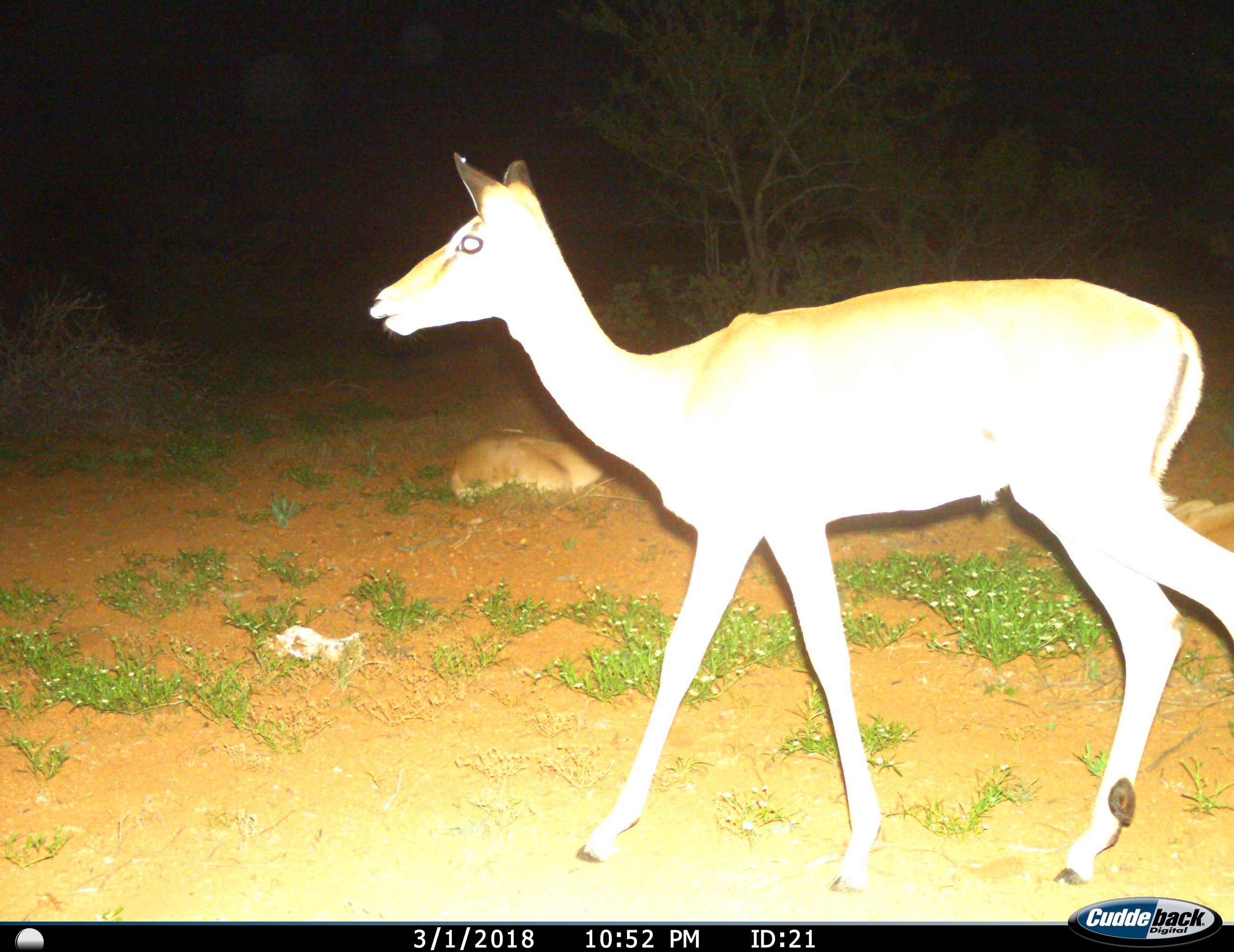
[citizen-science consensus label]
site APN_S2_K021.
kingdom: Animalia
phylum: Chordata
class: Mammalia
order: Artiodactyla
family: Bovidae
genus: Aepyceros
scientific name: Aepyceros melampus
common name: impala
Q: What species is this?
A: Impala (Aepyceros melampus).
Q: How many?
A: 2.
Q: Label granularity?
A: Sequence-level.